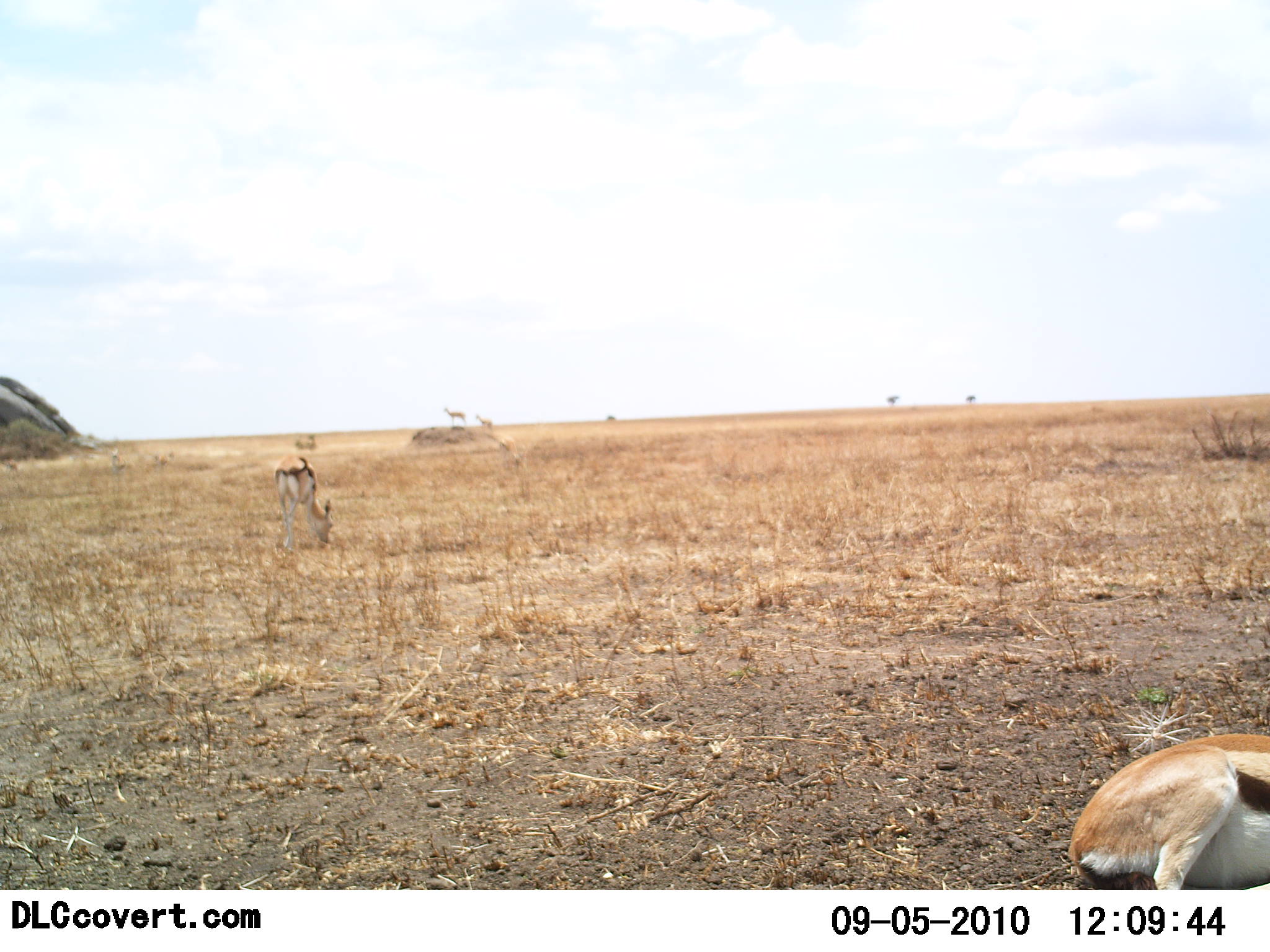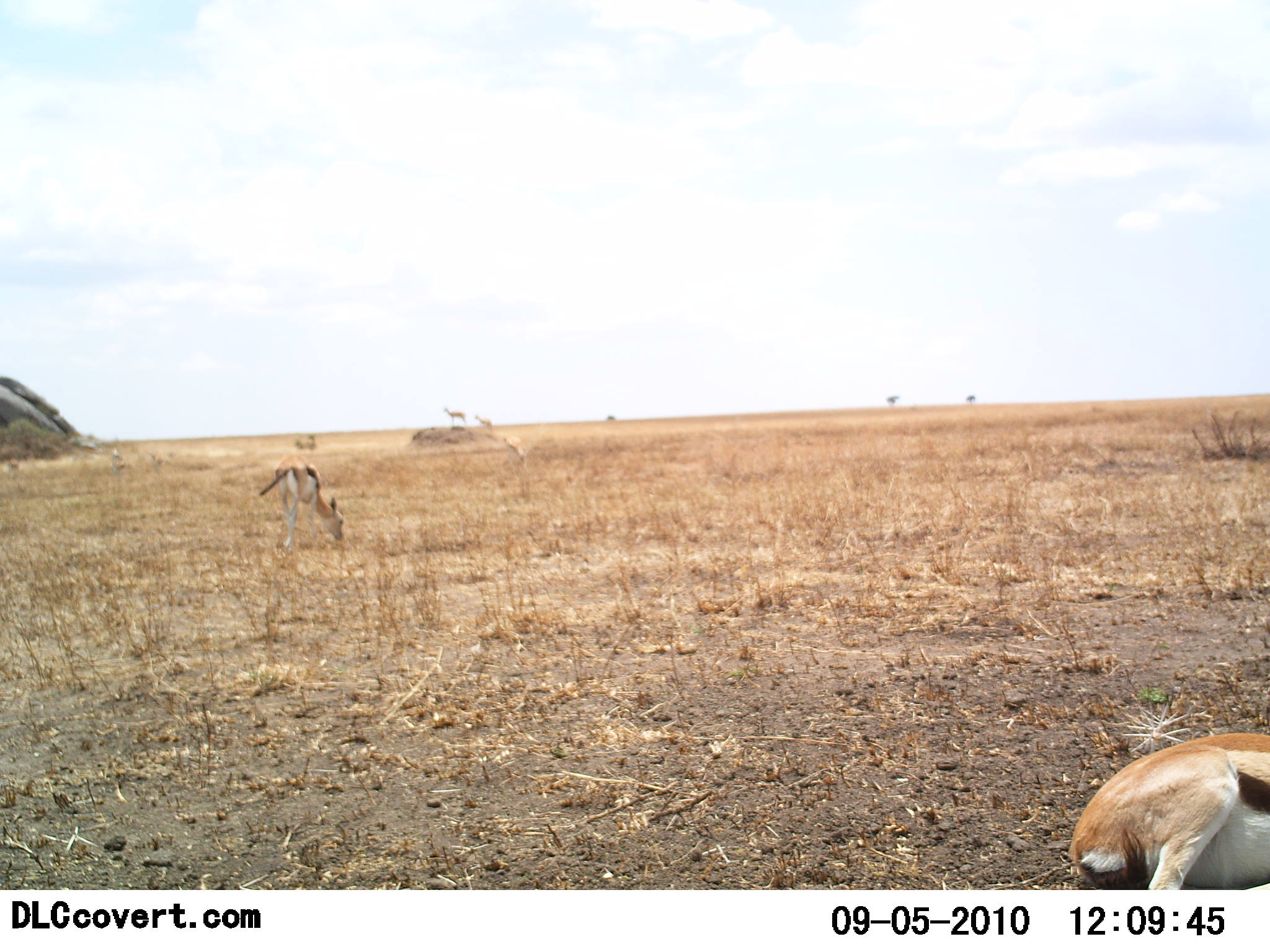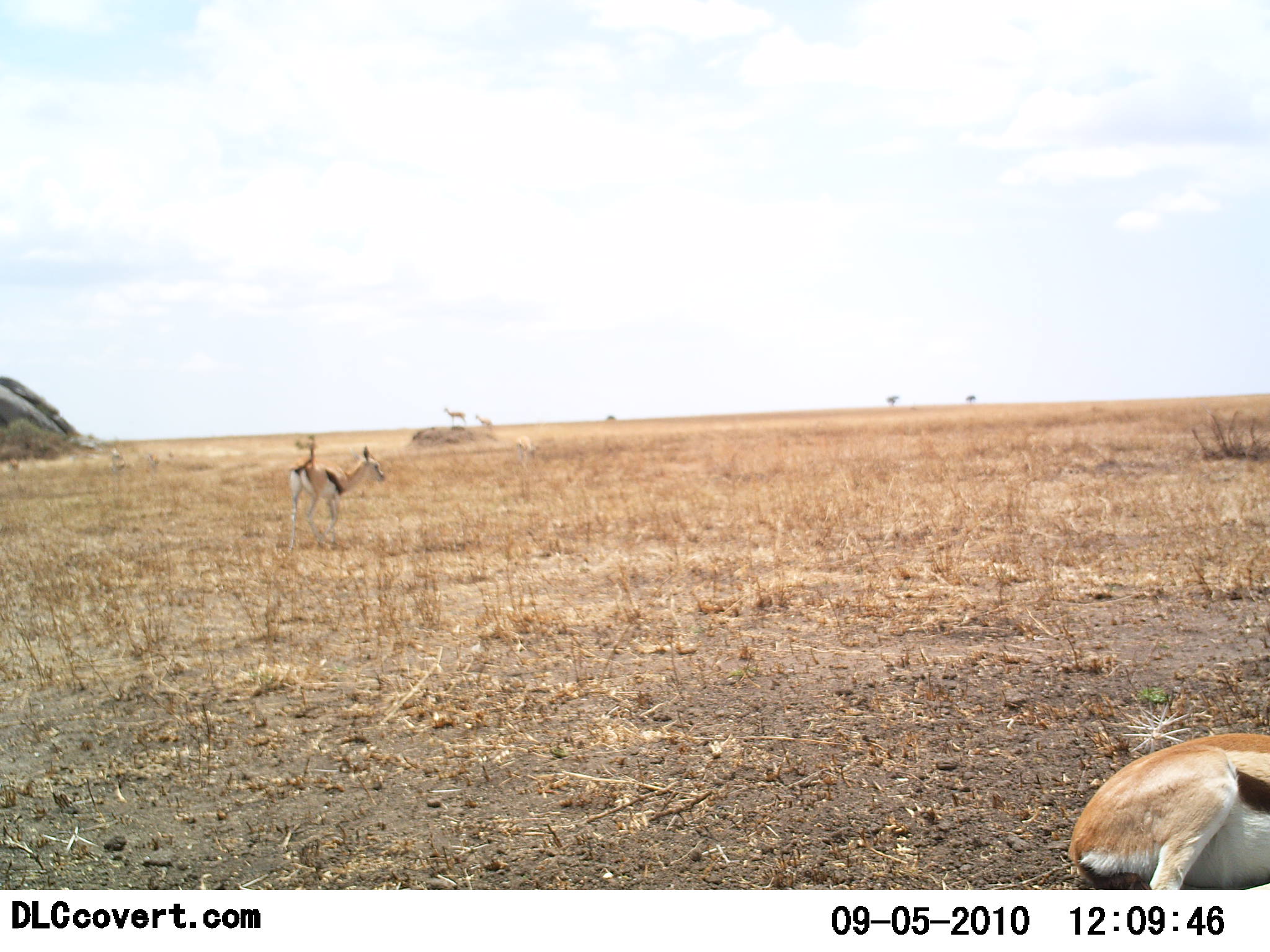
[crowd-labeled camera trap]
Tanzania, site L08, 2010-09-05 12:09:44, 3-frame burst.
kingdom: Animalia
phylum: Chordata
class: Mammalia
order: Artiodactyla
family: Bovidae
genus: Eudorcas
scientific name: Eudorcas thomsonii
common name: thomson's gazelle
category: gazellethomsons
Gazellethomsons (thomson's gazelle) (Eudorcas thomsonii), count 5. Behavior (volunteer vote fractions): standing 63%, resting 95%, moving 0%, interacting 0%. Young present (vote fraction): 0%. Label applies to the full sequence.